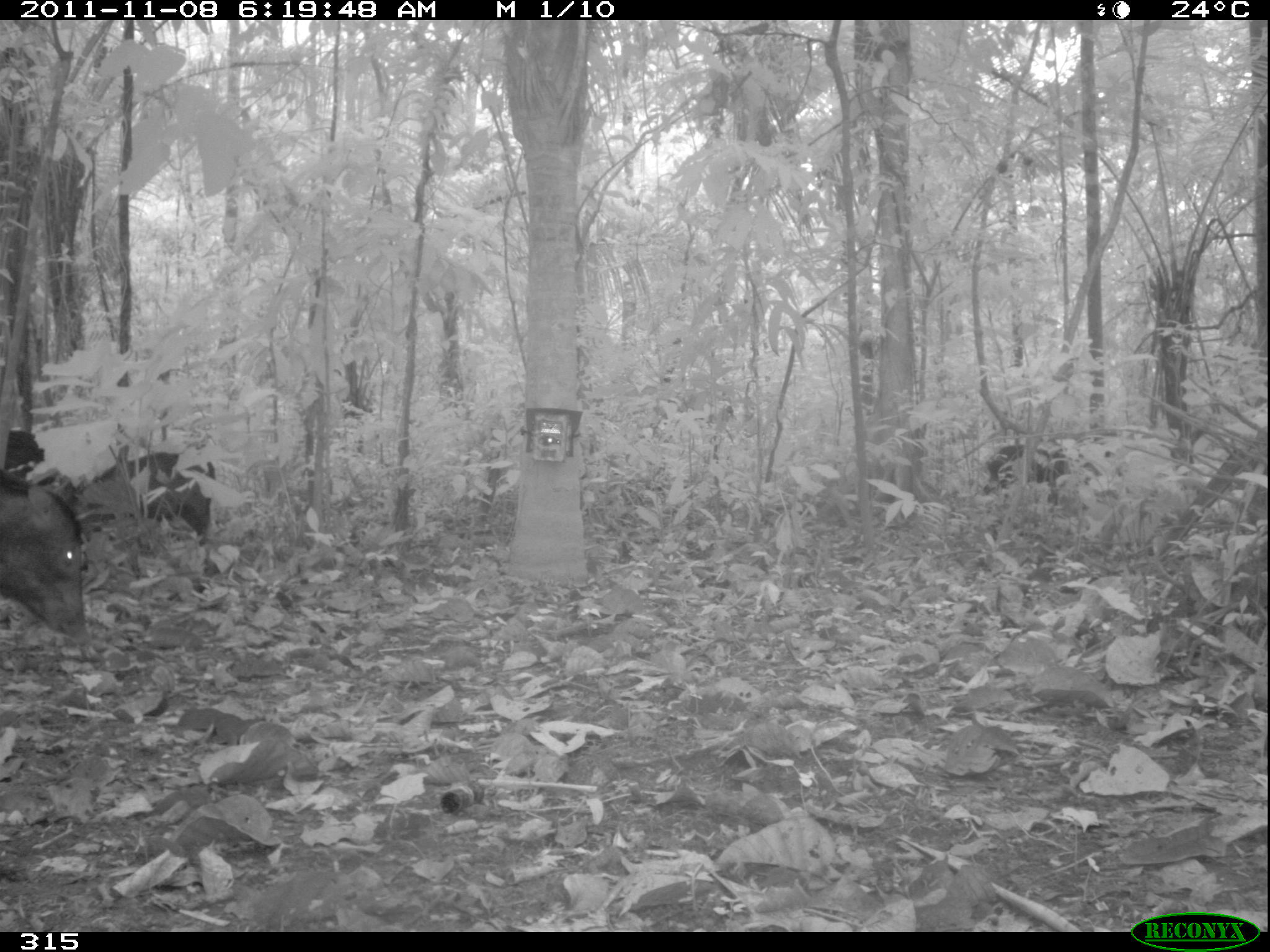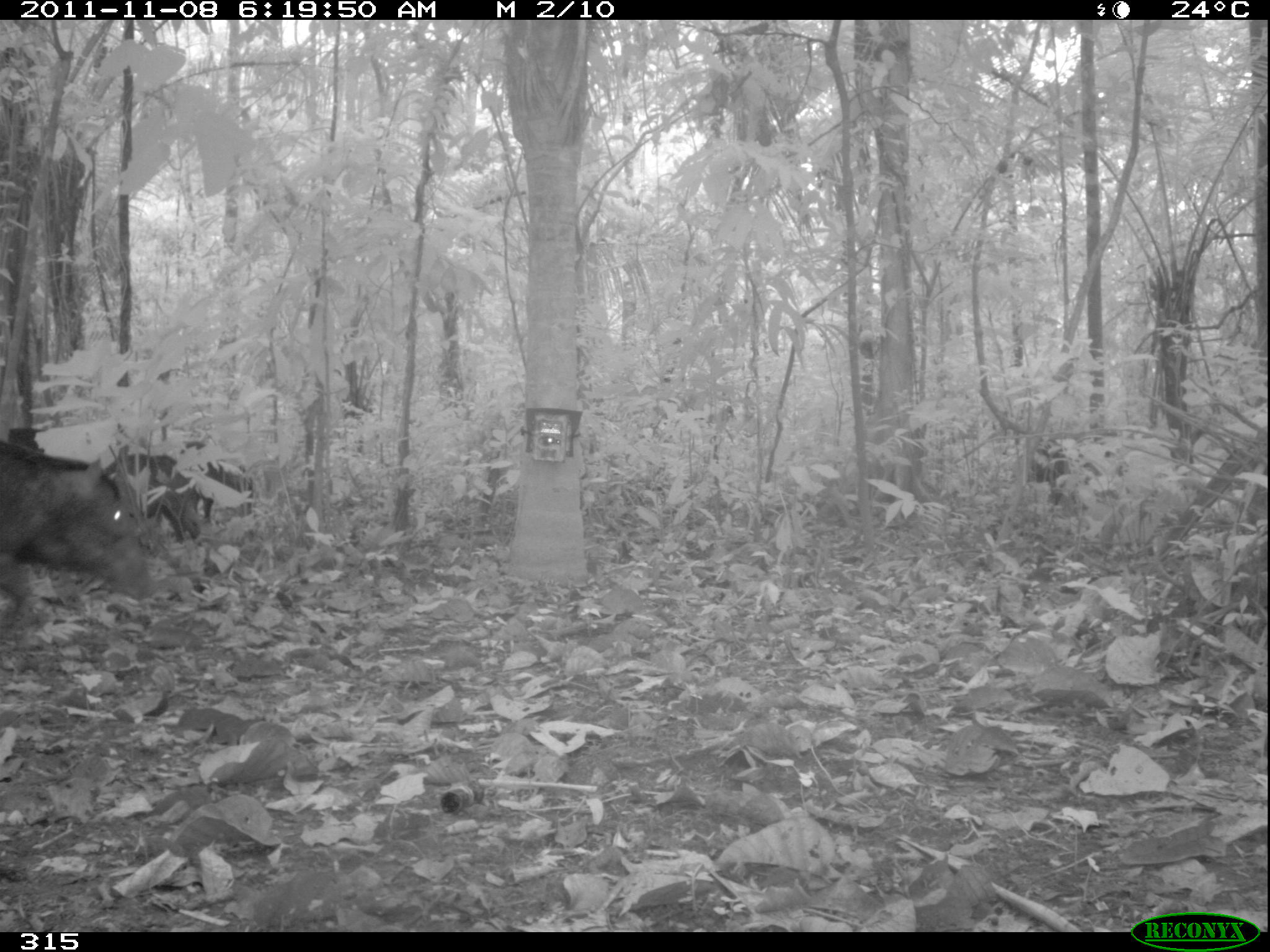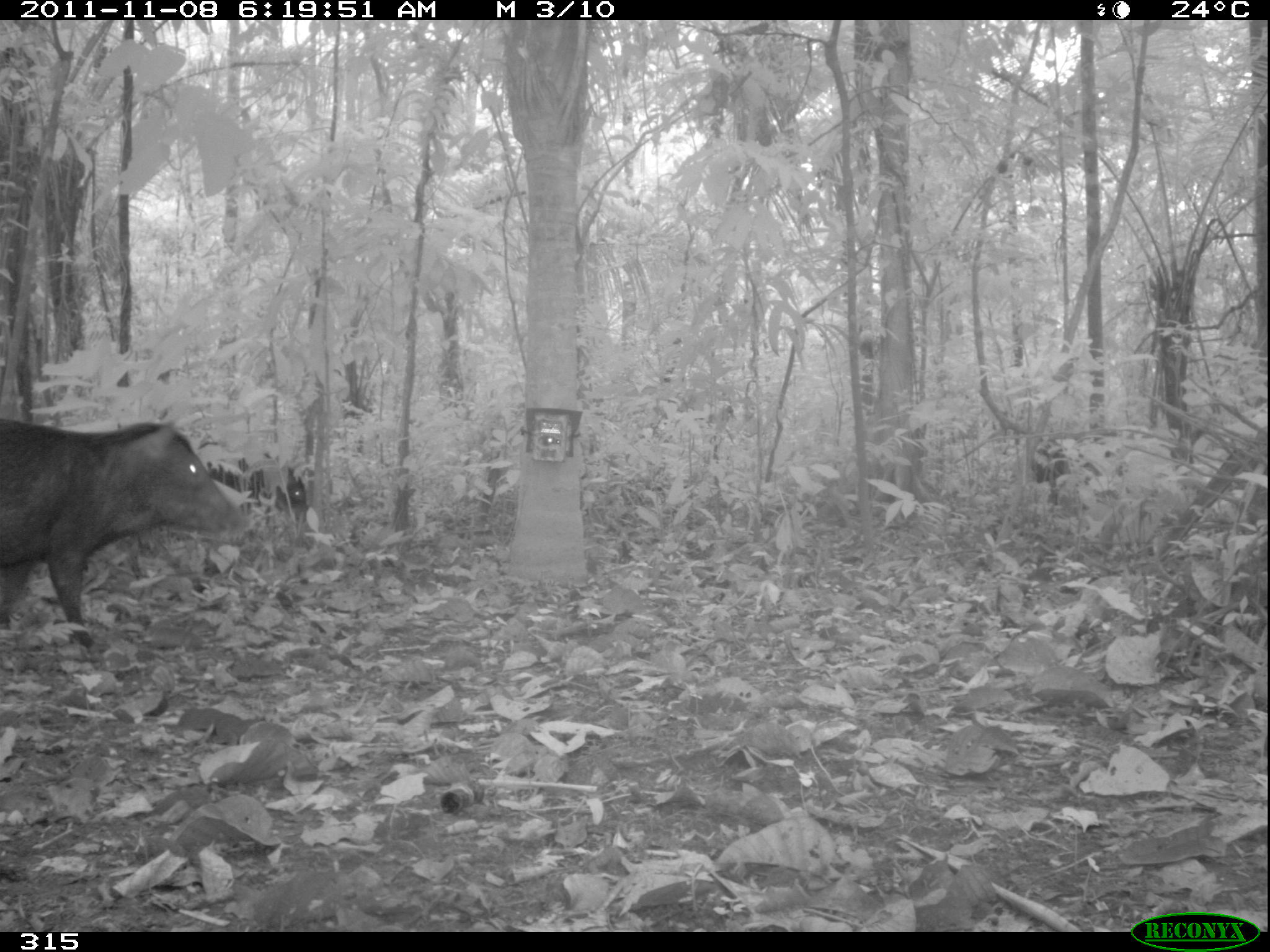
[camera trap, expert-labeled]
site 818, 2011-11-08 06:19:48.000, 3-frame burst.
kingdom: Animalia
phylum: Chordata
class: Mammalia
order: Artiodactyla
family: Tayassuidae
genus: Tayassu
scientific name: Tayassu pecari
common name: white-lipped peccary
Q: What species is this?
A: Tayassu pecari (white-lipped peccary).